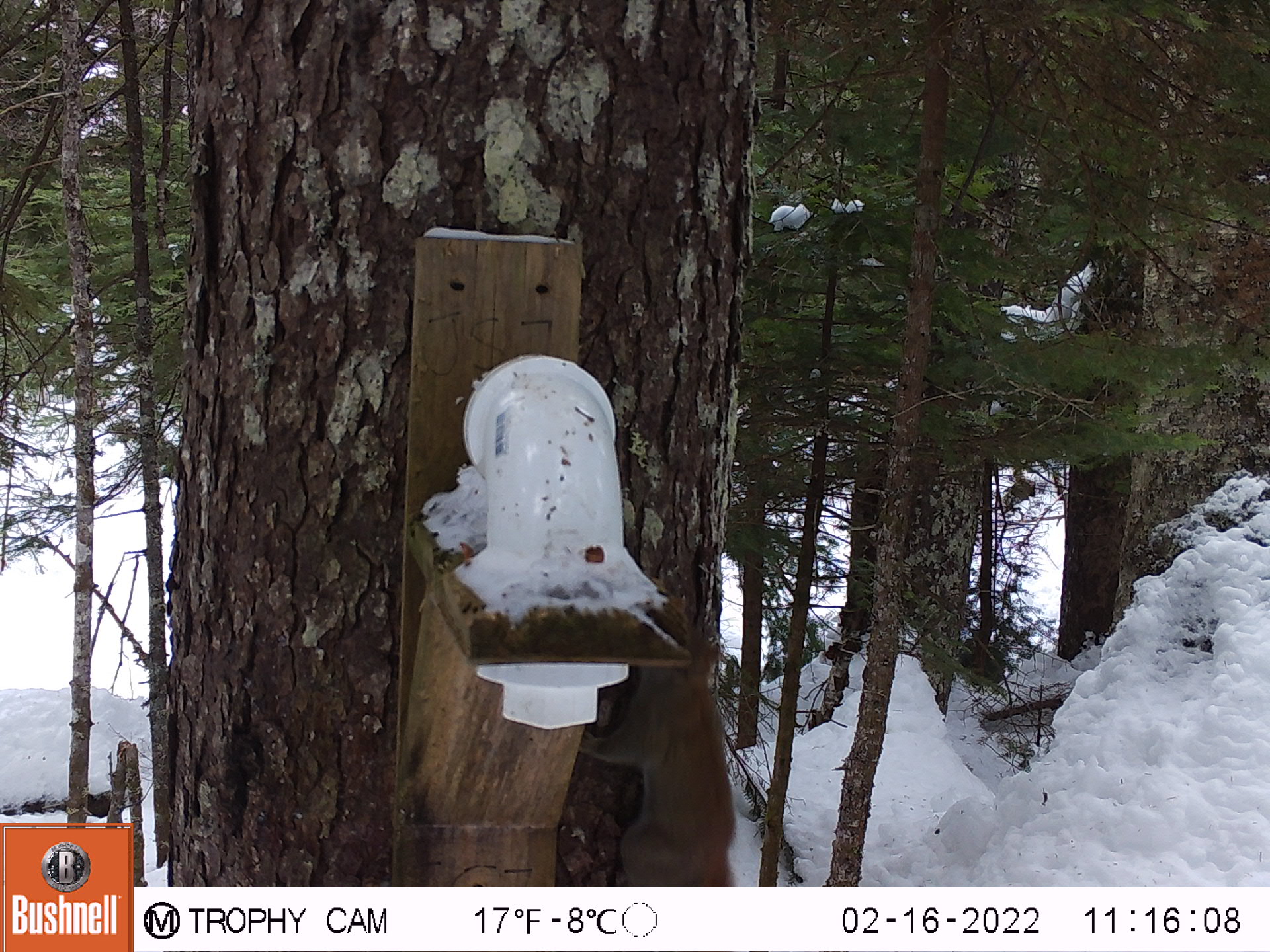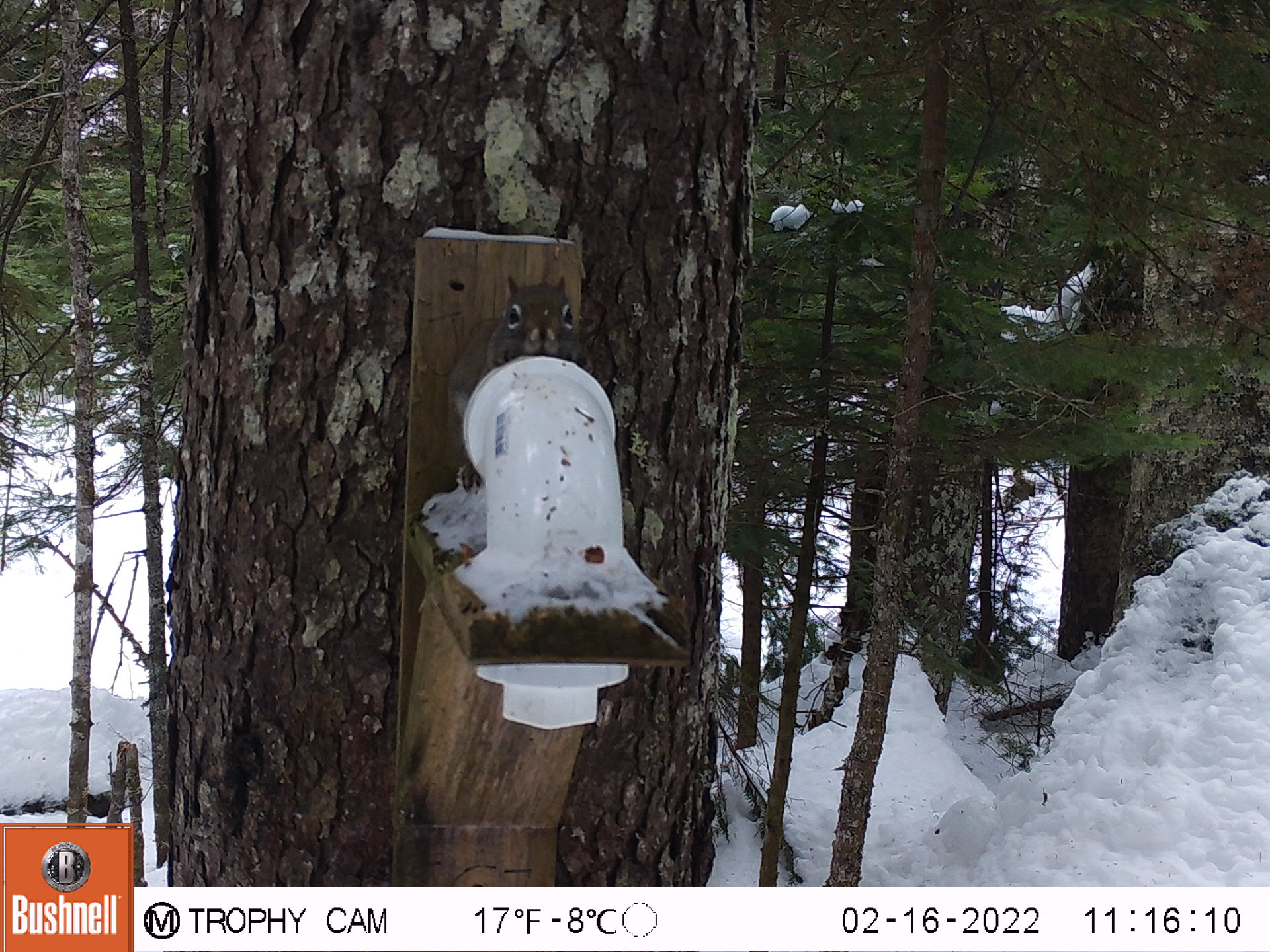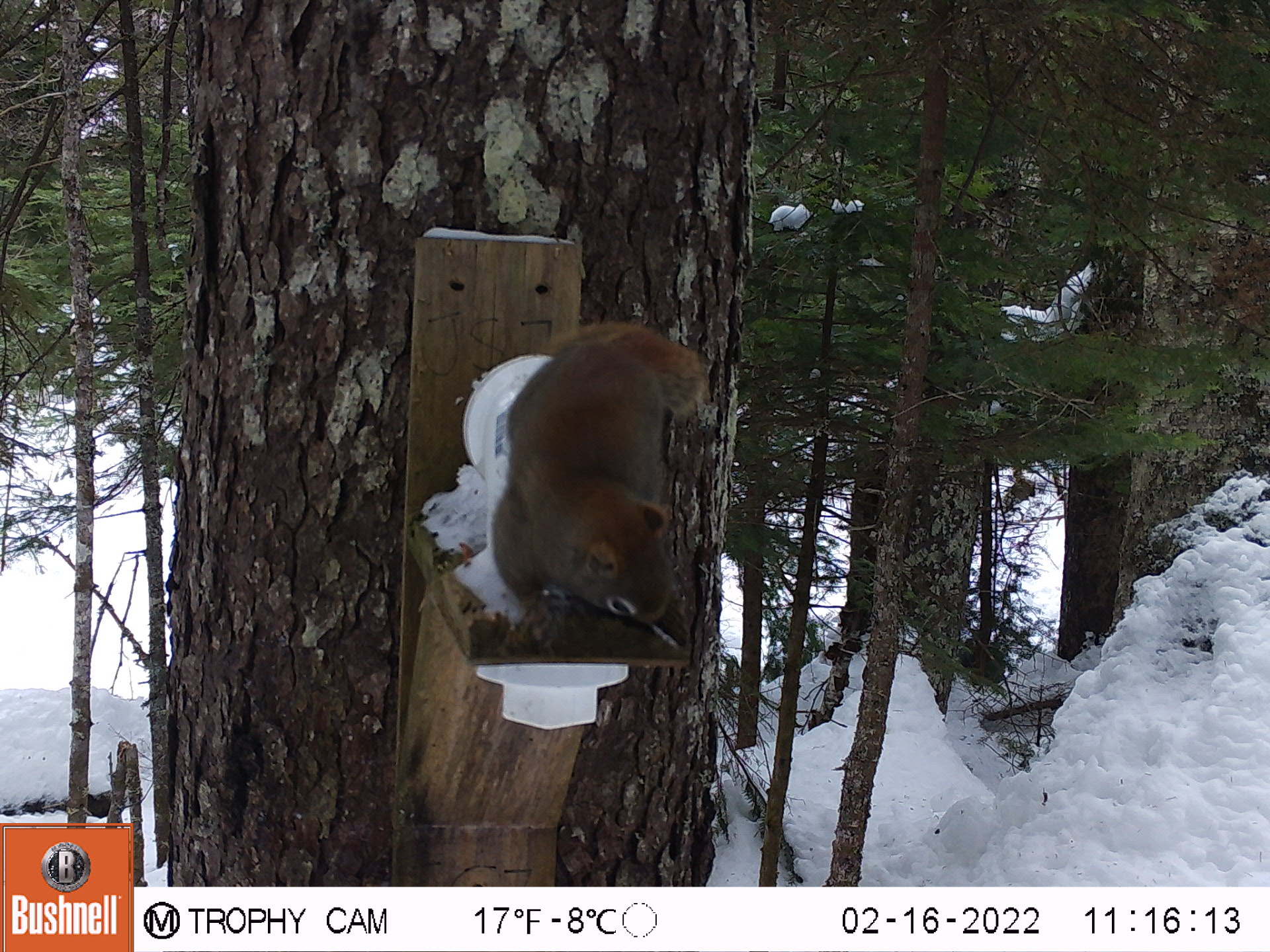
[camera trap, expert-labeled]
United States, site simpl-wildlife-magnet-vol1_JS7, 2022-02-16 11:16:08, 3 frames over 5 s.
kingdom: Animalia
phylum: Chordata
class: Mammalia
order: Rodentia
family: Sciuridae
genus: Tamiasciurus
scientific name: Tamiasciurus hudsonicus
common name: red squirrel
Red squirrel (Tamiasciurus hudsonicus).